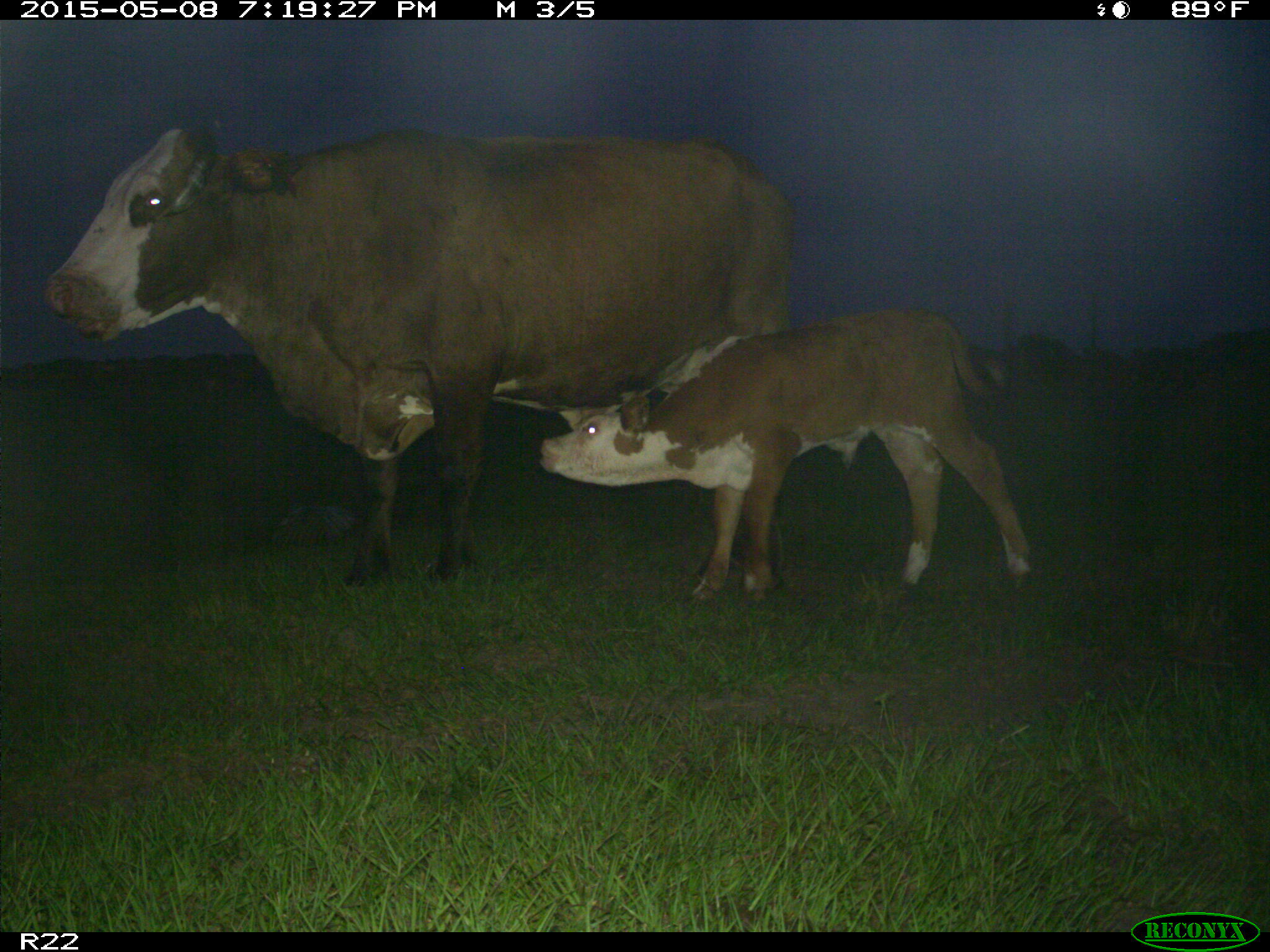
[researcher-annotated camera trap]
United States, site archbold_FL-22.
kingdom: Animalia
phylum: Chordata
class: Mammalia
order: Artiodactyla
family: Bovidae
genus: Bos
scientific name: Bos taurus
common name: domestic cow